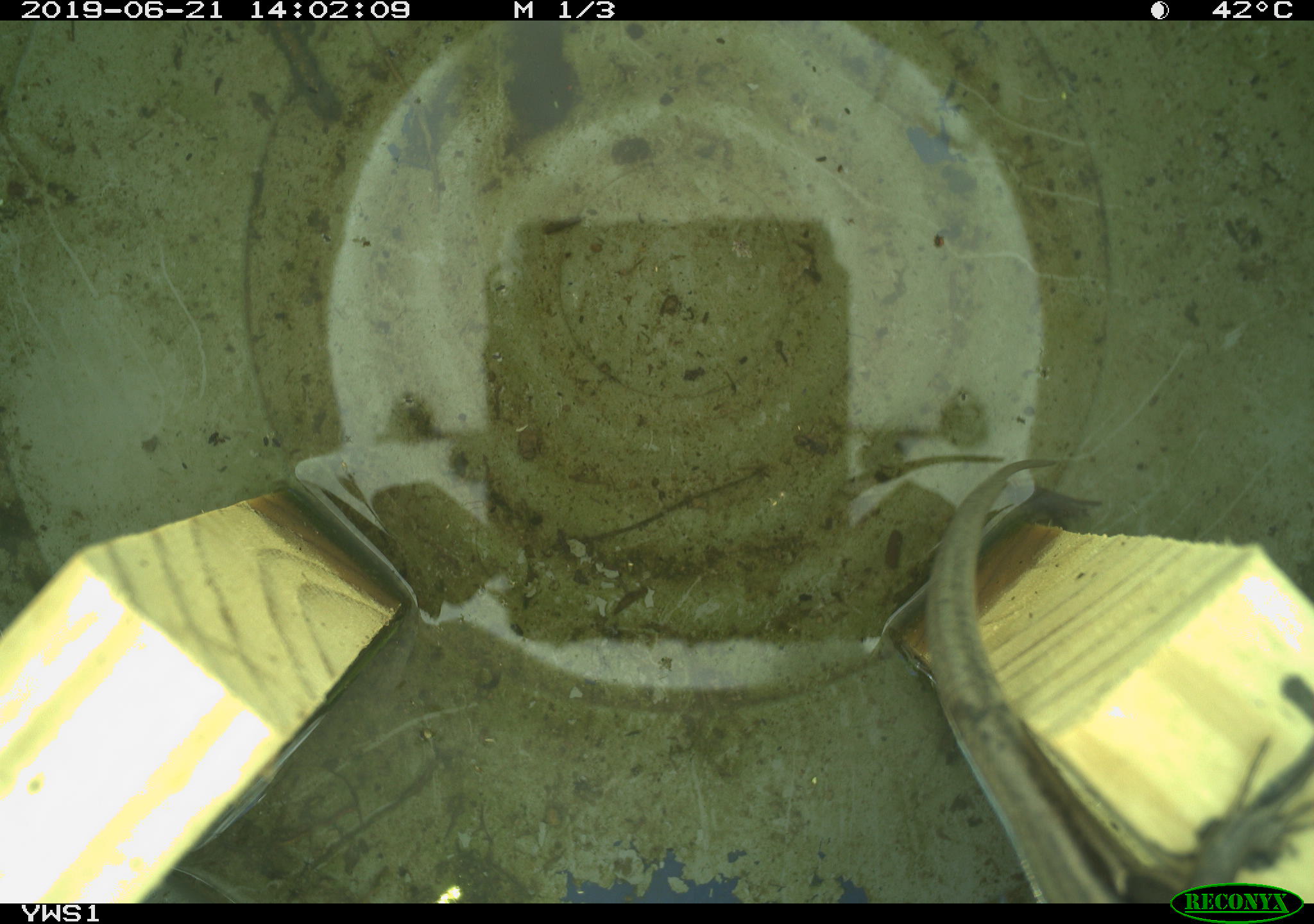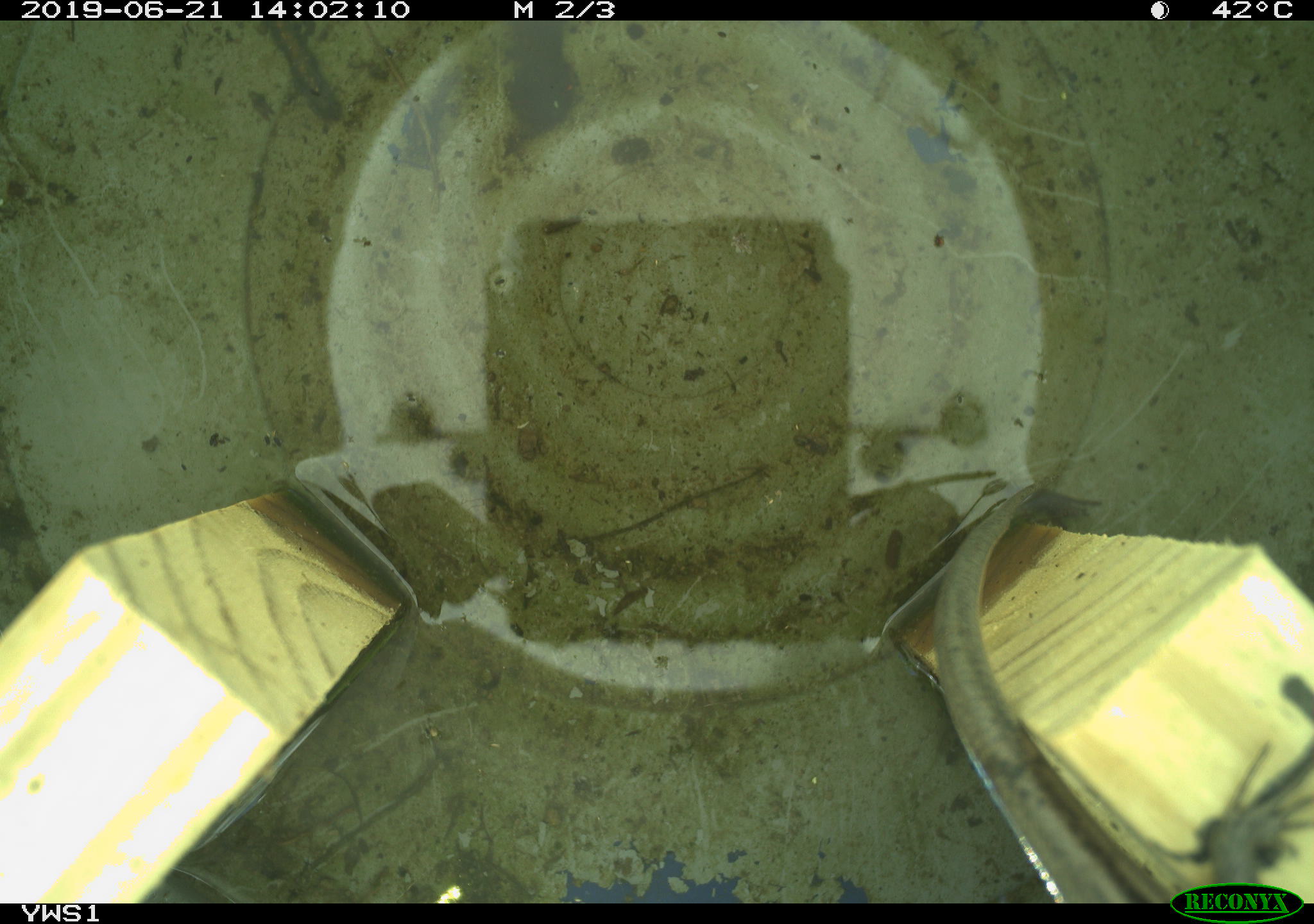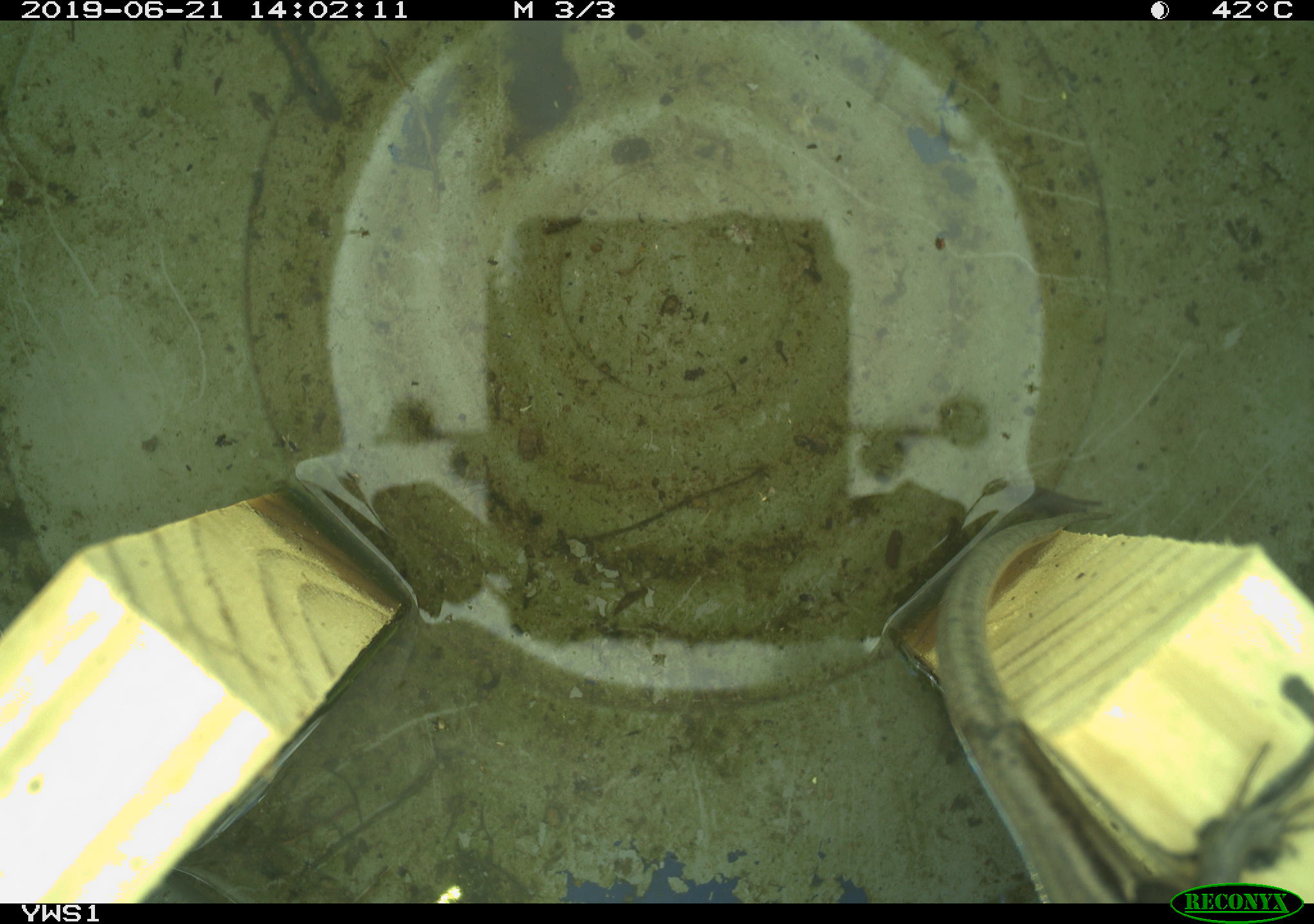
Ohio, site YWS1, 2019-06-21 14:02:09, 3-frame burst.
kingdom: Animalia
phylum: Chordata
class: Reptilia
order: Squamata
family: Scincidae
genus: Plestiodon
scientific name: Plestiodon fasciatus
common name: common five-lined skink